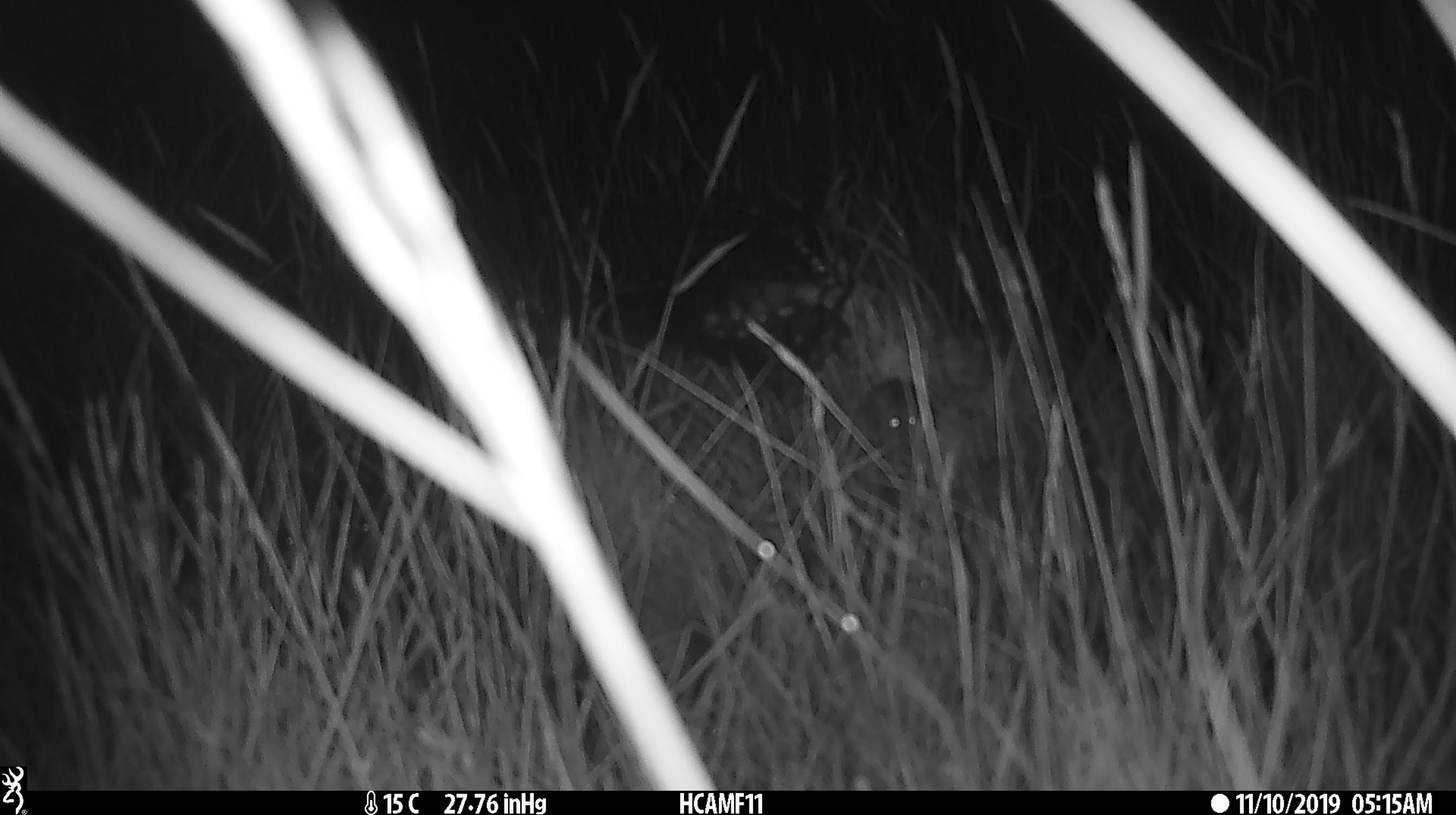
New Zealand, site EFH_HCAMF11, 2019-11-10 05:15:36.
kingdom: Animalia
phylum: Chordata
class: Mammalia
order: Rodentia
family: Muridae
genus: Mus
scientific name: Mus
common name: mouse